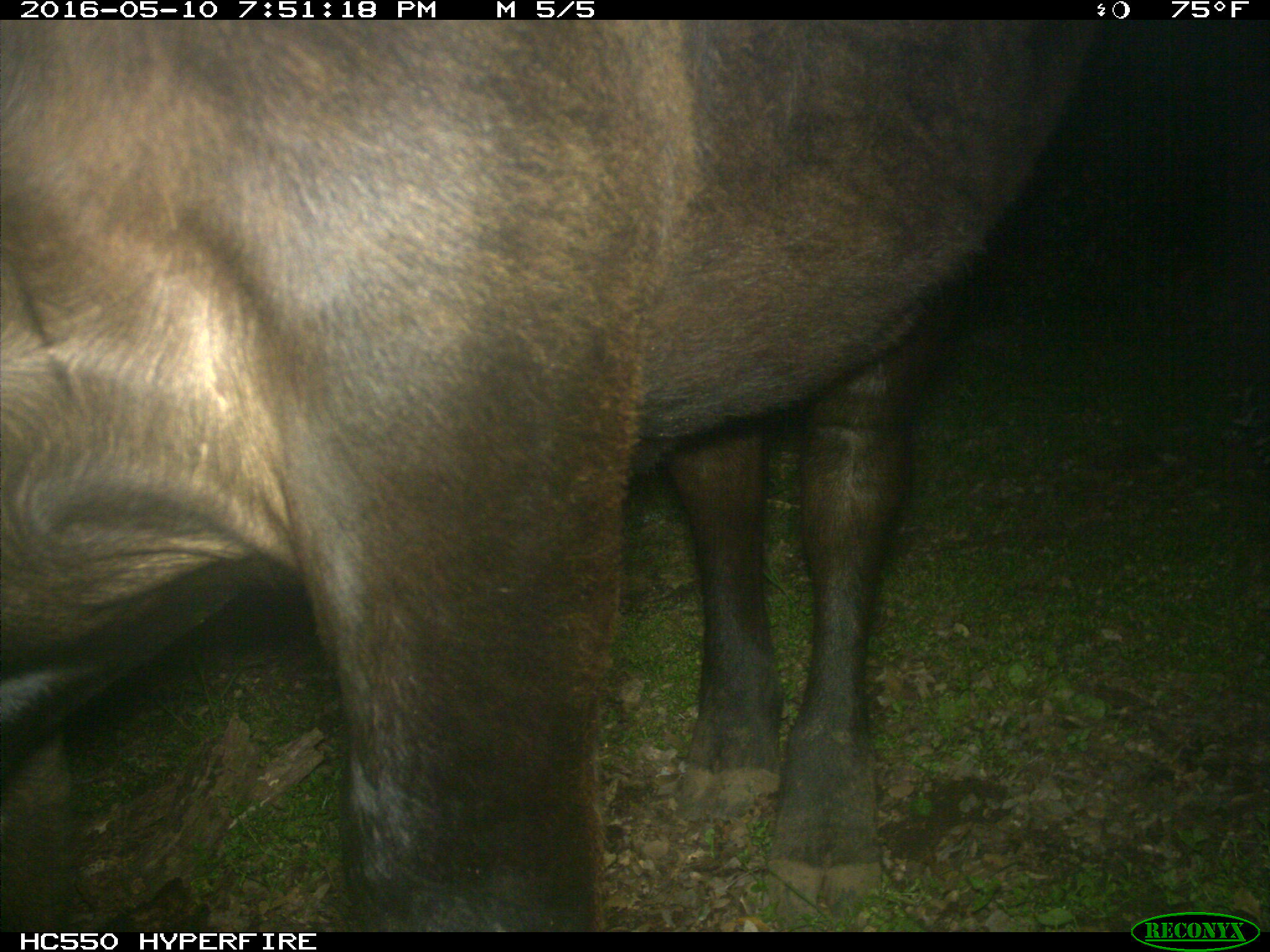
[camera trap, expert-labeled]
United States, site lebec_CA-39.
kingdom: Animalia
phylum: Chordata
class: Mammalia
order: Artiodactyla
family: Bovidae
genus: Bos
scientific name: Bos taurus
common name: domestic cow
Bos taurus (domestic cow).